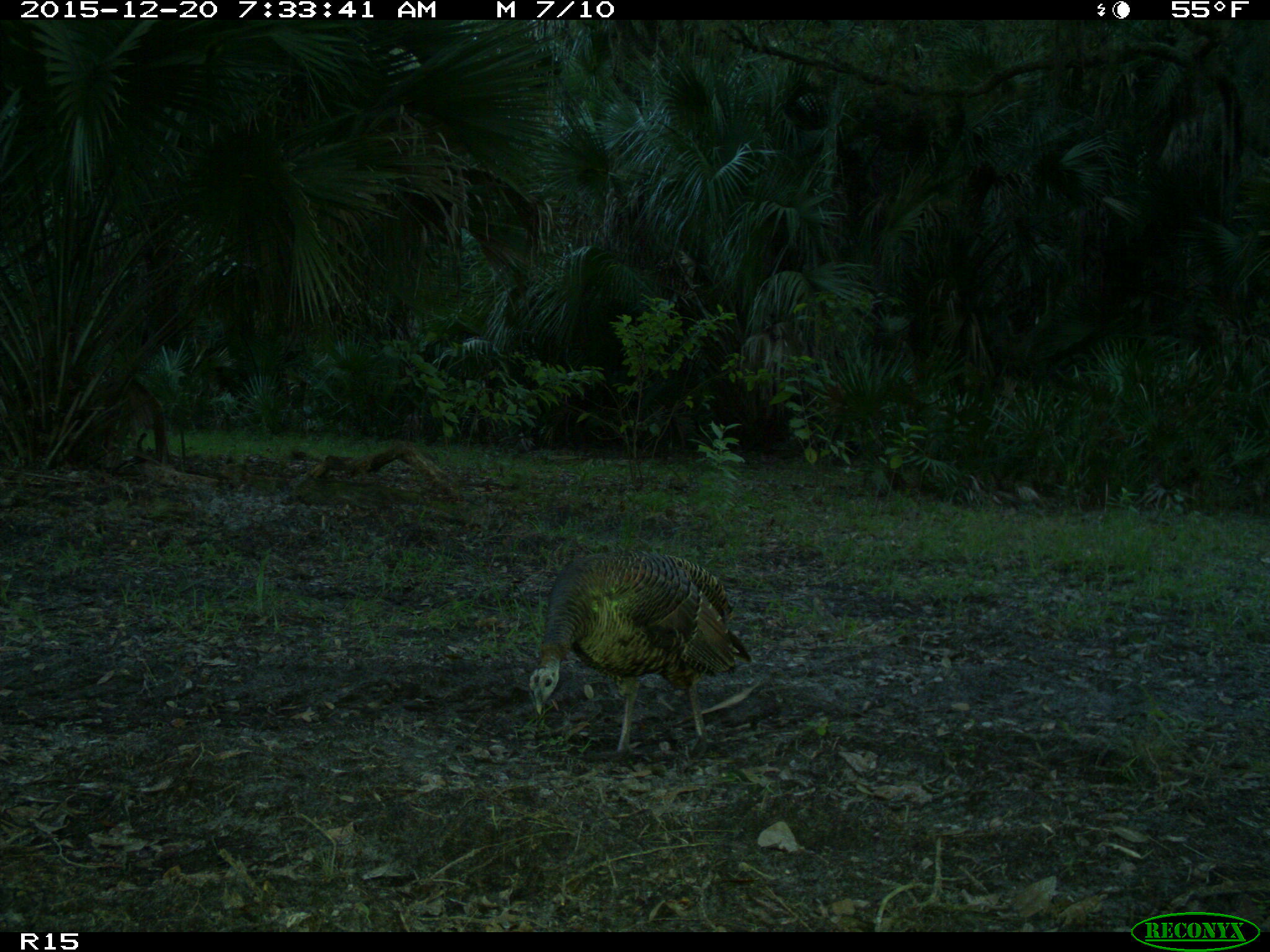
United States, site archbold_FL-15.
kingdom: Animalia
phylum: Chordata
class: Aves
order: Galliformes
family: Phasianidae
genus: Meleagris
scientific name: Meleagris gallopavo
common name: wild turkey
Meleagris gallopavo (wild turkey).